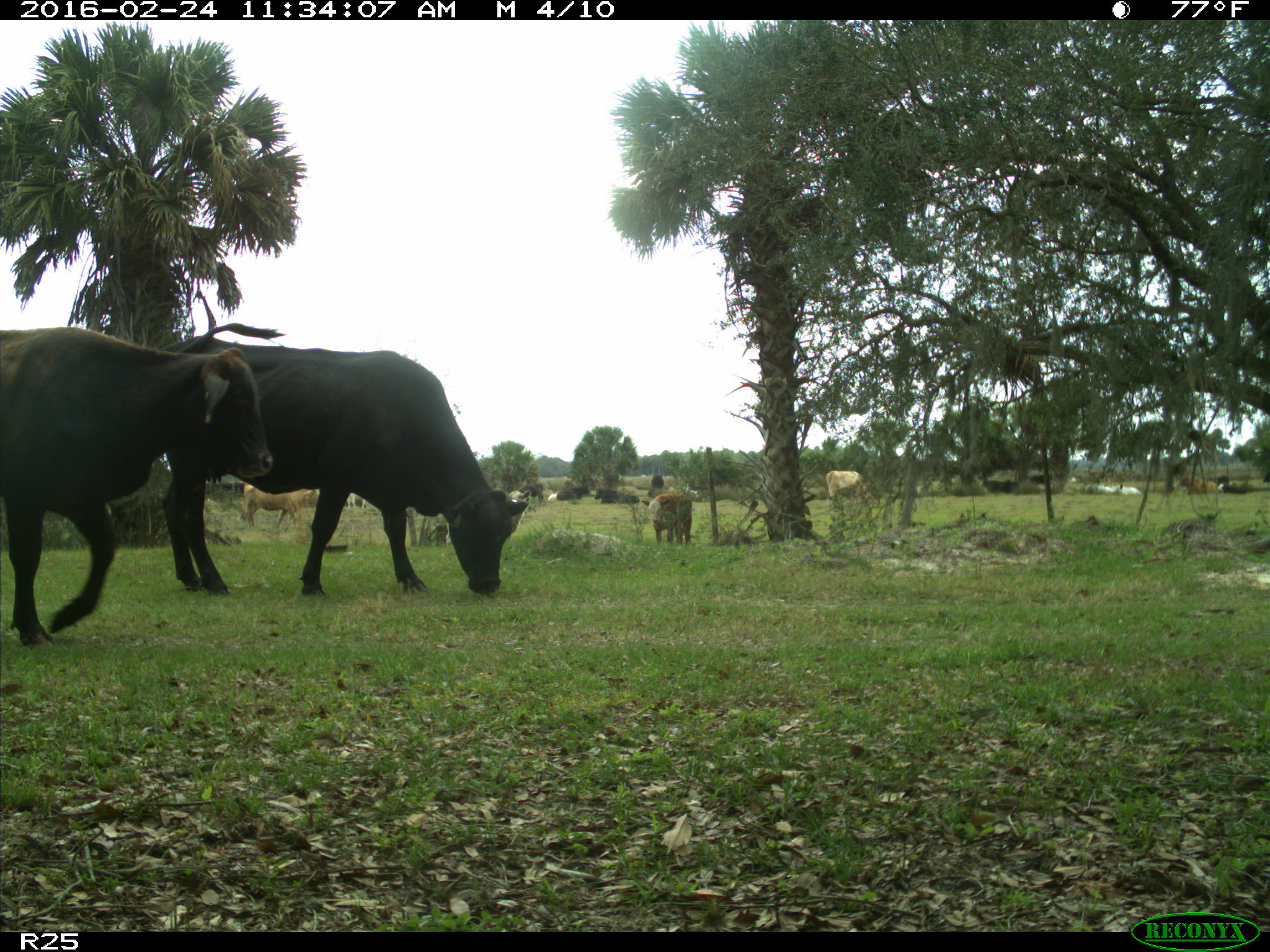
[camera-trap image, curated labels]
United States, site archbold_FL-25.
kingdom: Animalia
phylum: Chordata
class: Mammalia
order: Artiodactyla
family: Bovidae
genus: Bos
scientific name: Bos taurus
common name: domestic cow